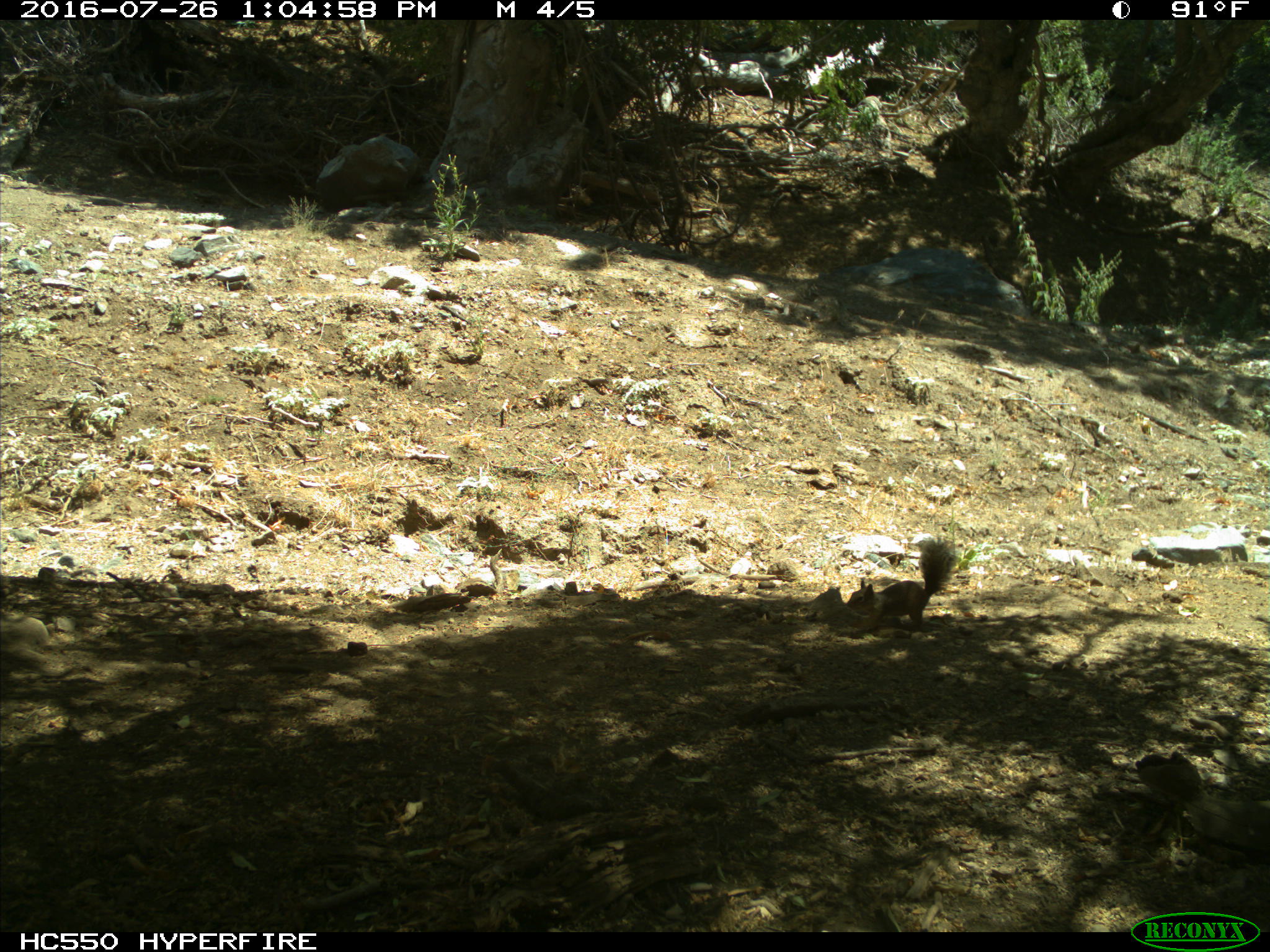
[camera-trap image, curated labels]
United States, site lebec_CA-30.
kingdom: Animalia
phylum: Chordata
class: Mammalia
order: Rodentia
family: Sciuridae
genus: Otospermophilus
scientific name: Otospermophilus beecheyi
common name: california ground squirrel